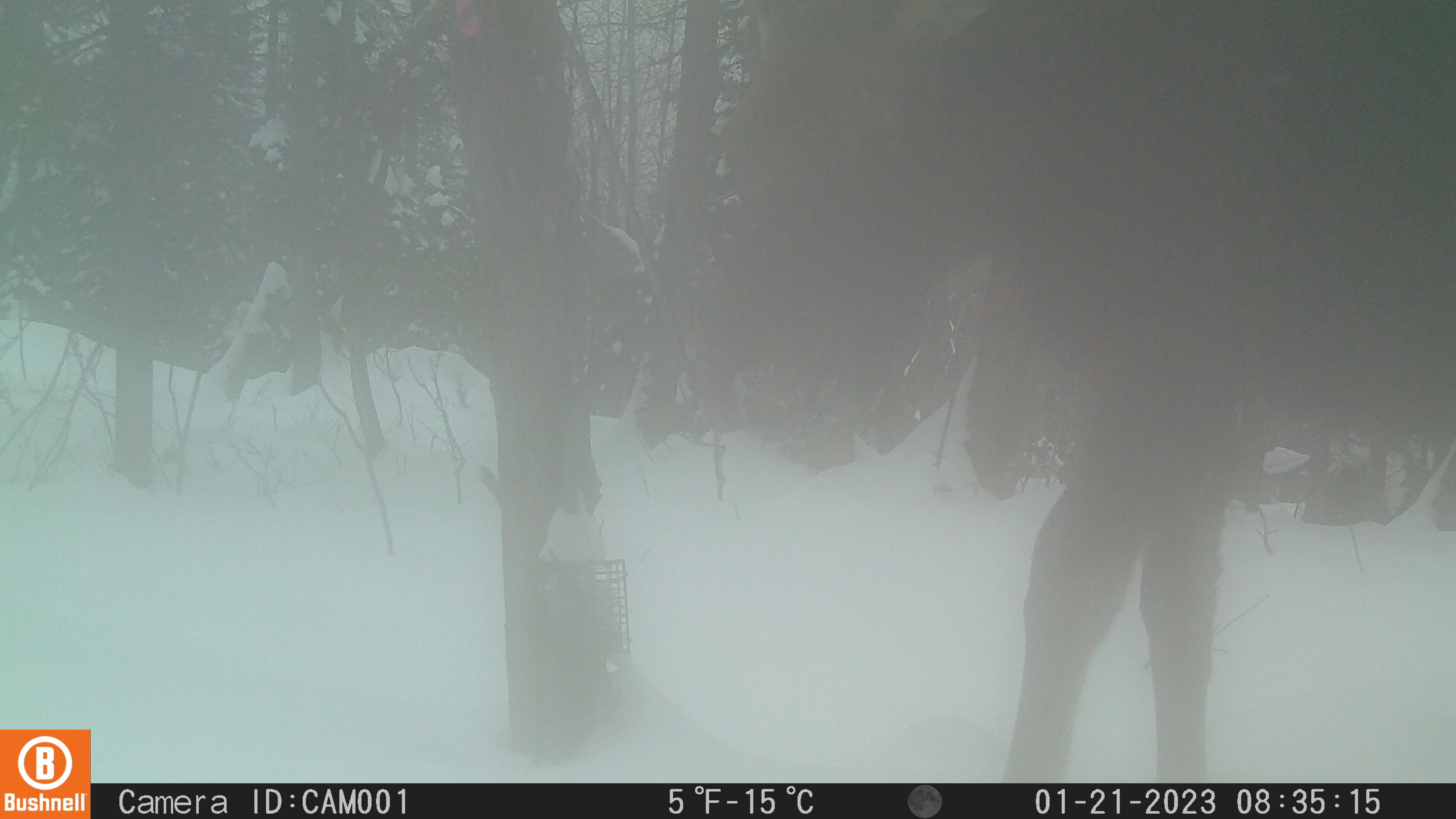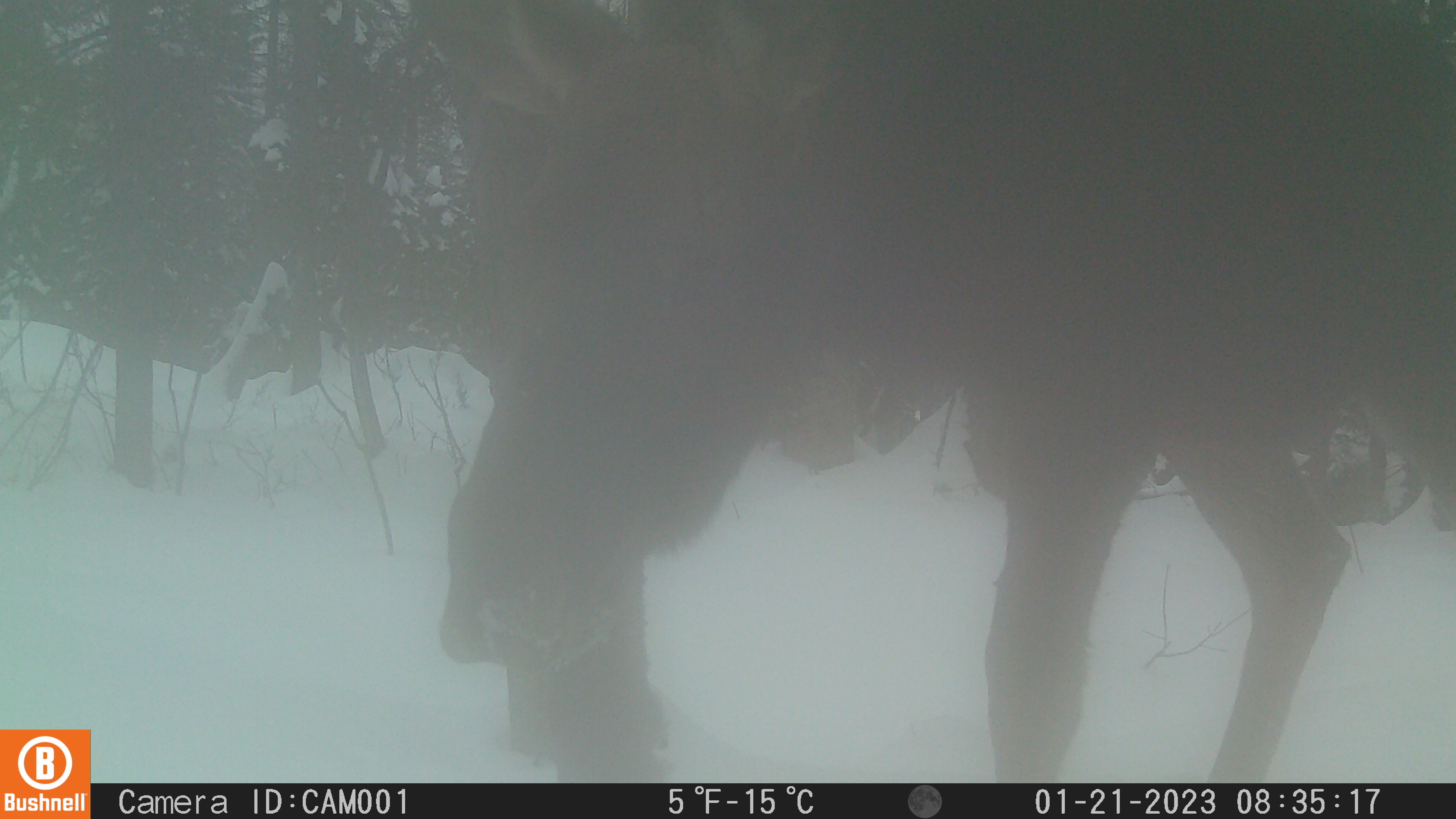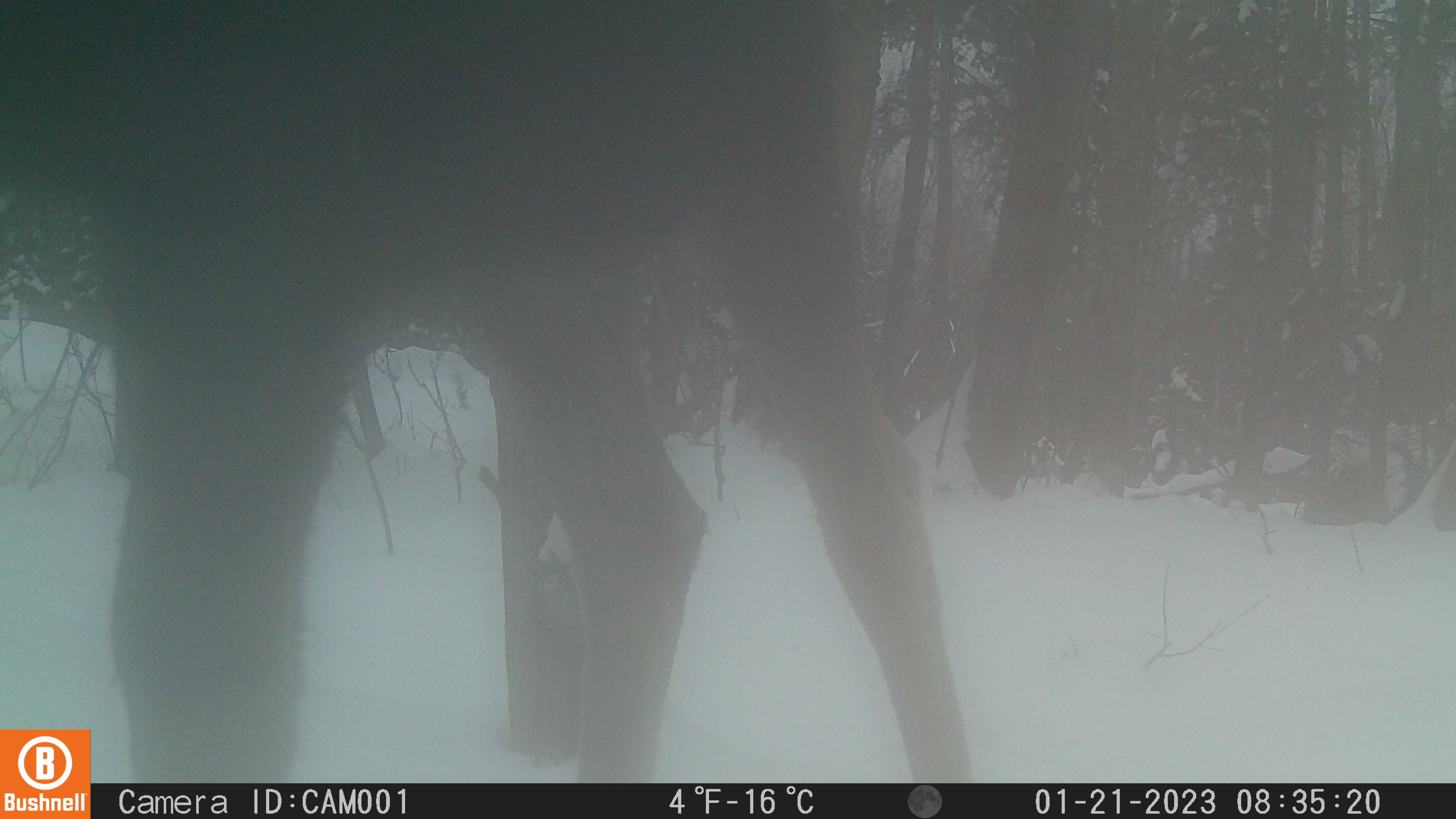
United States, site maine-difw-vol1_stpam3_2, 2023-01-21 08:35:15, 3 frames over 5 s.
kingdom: Animalia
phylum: Chordata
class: Mammalia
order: Artiodactyla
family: Cervidae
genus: Alces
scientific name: Alces alces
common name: moose